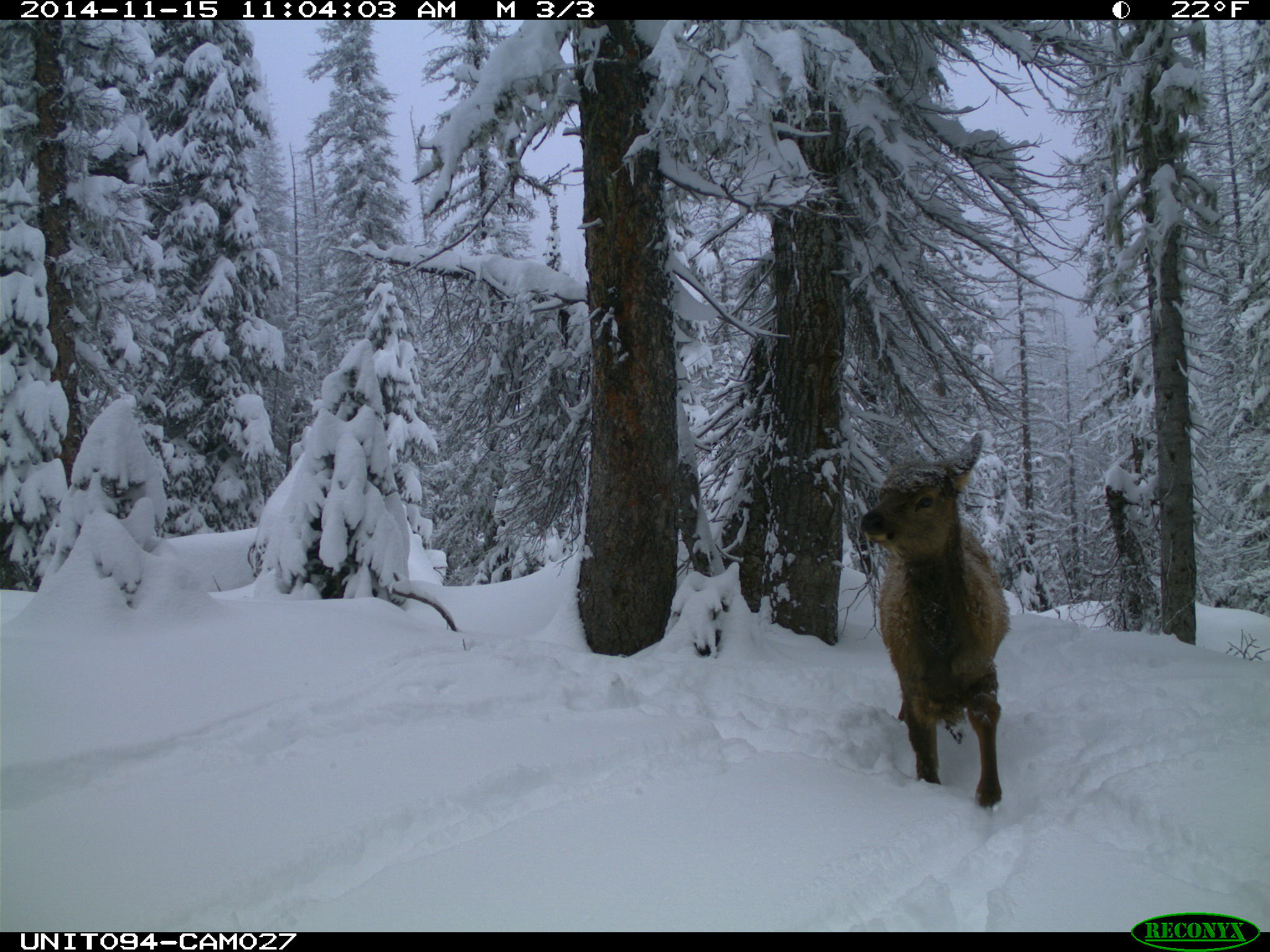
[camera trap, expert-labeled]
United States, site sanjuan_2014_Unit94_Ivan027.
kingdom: Animalia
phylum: Chordata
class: Mammalia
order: Artiodactyla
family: Cervidae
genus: Cervus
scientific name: Cervus elaphus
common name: red deer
Cervus elaphus (red deer).